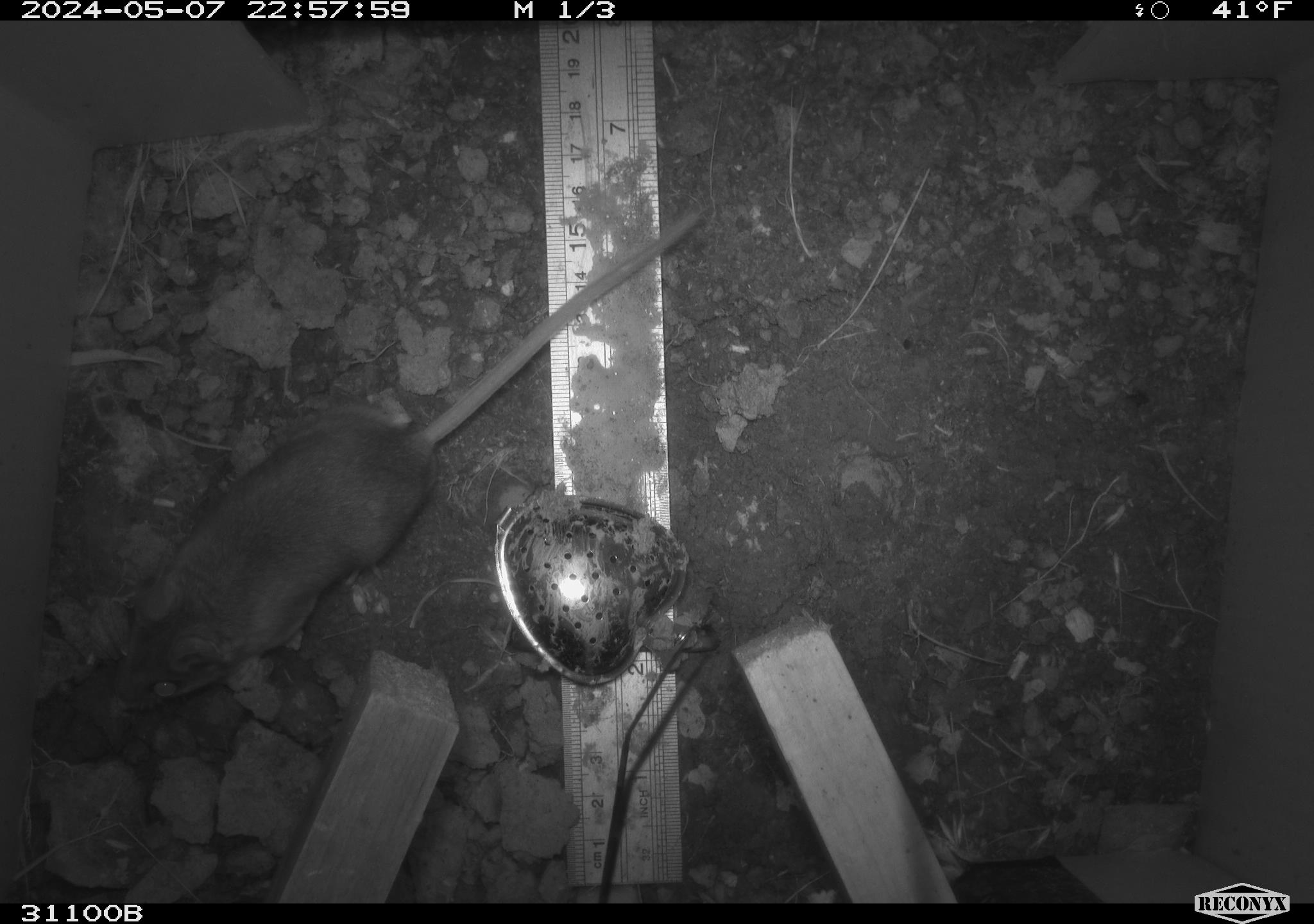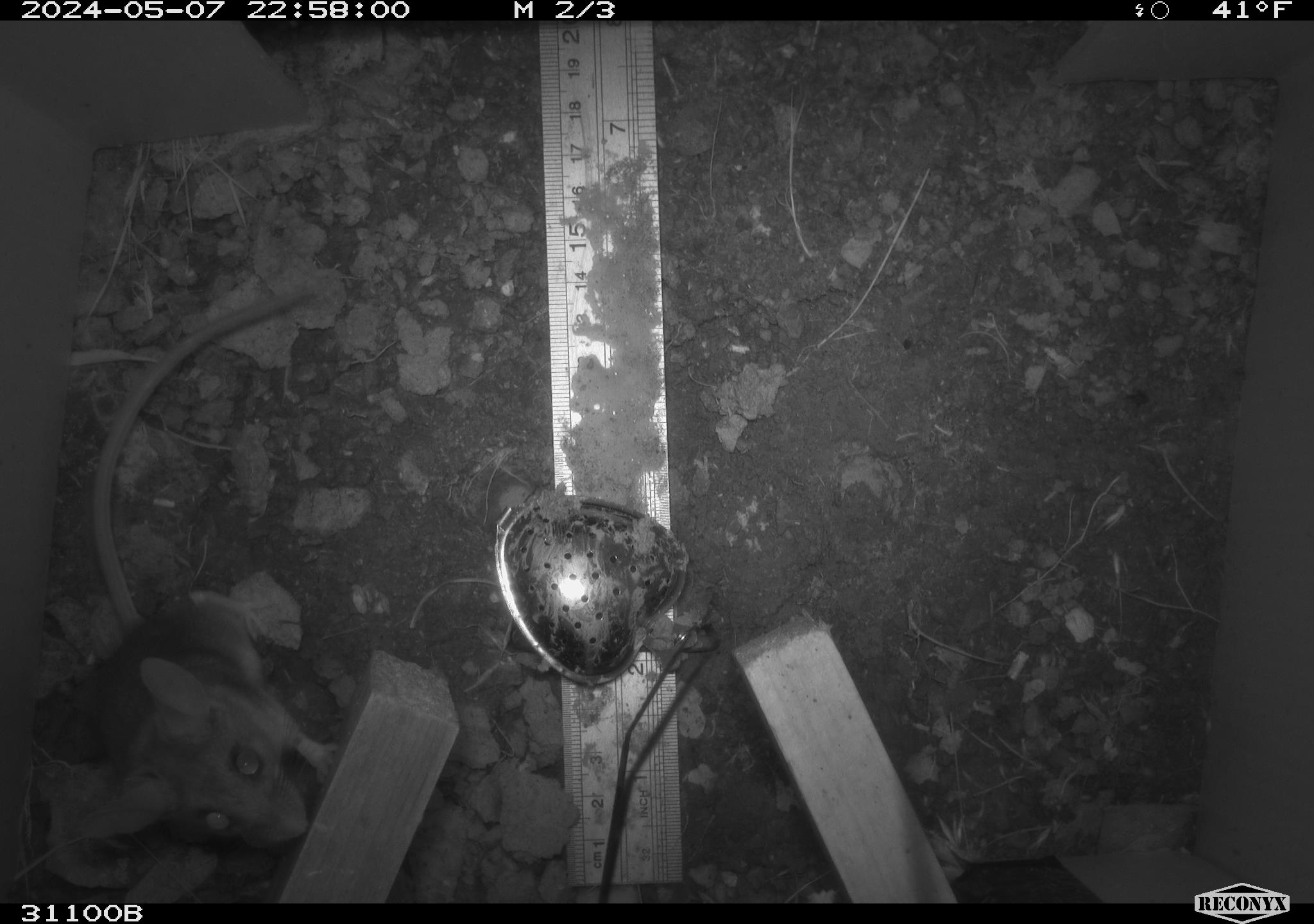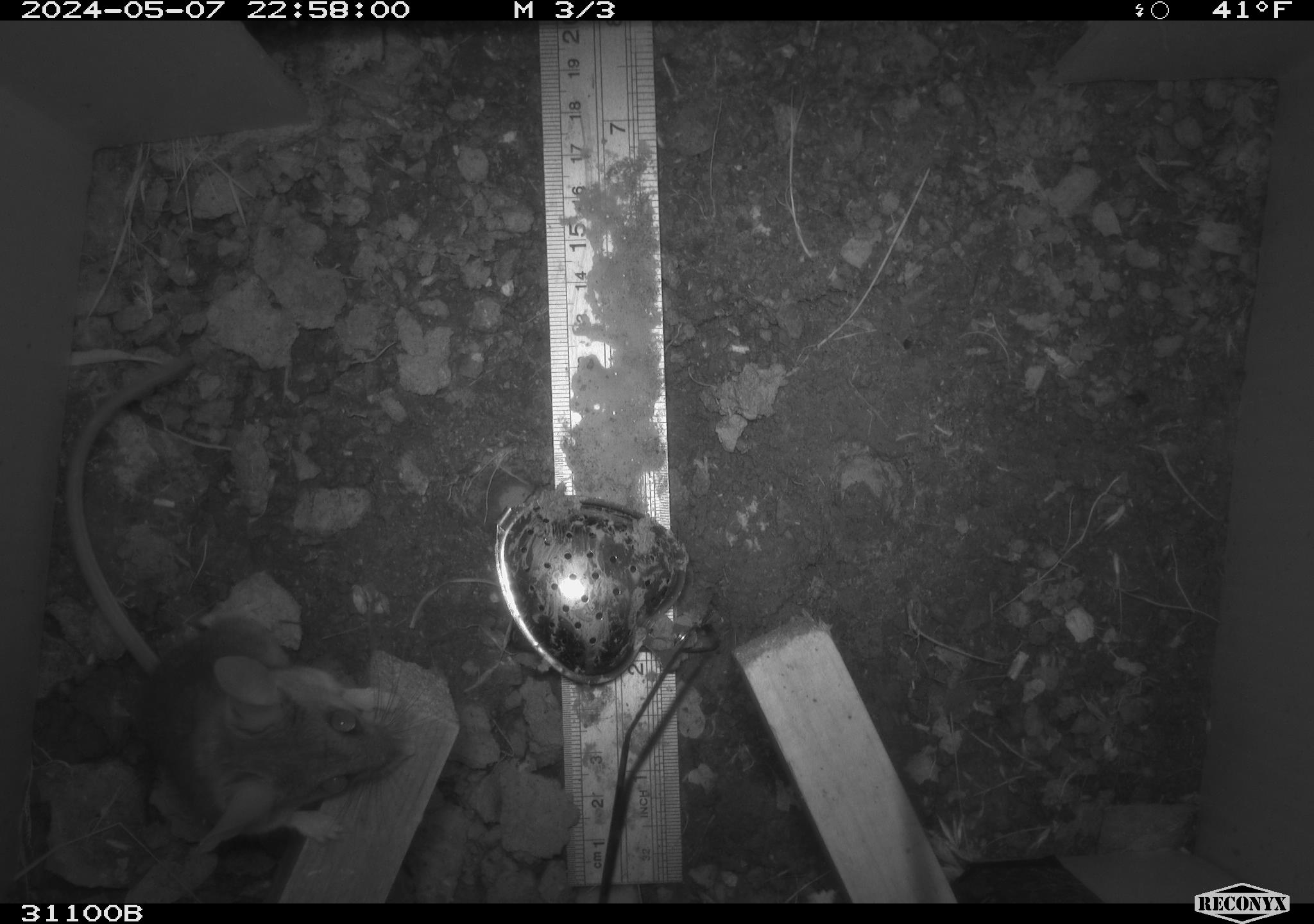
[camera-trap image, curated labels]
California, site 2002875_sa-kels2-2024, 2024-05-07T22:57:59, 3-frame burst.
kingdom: Animalia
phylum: Chordata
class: Mammalia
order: Rodentia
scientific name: Rodentia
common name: rodent